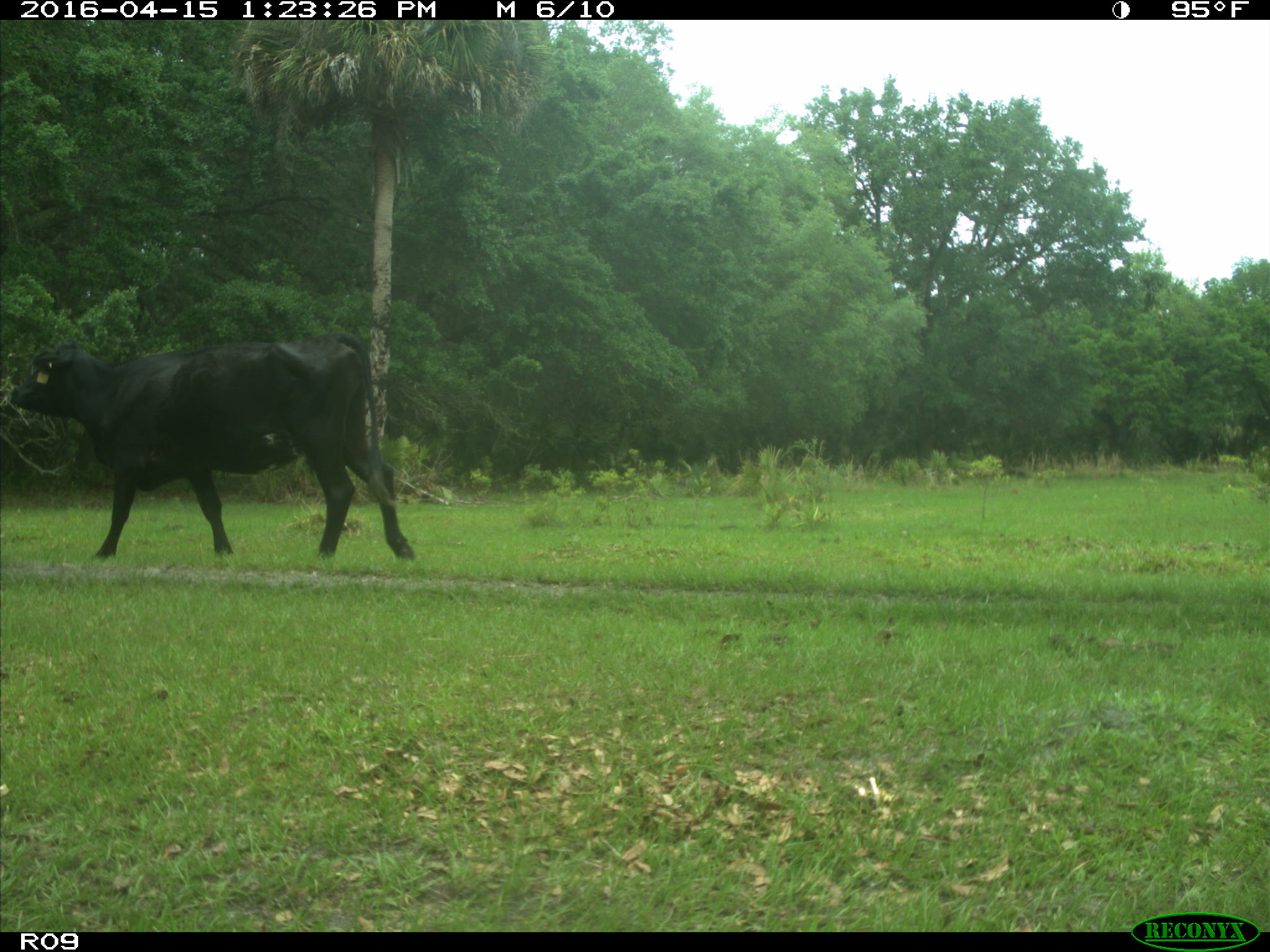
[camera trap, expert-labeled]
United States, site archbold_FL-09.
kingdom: Animalia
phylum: Chordata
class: Mammalia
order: Artiodactyla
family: Bovidae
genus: Bos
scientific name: Bos taurus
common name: domestic cow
Bos taurus (domestic cow).